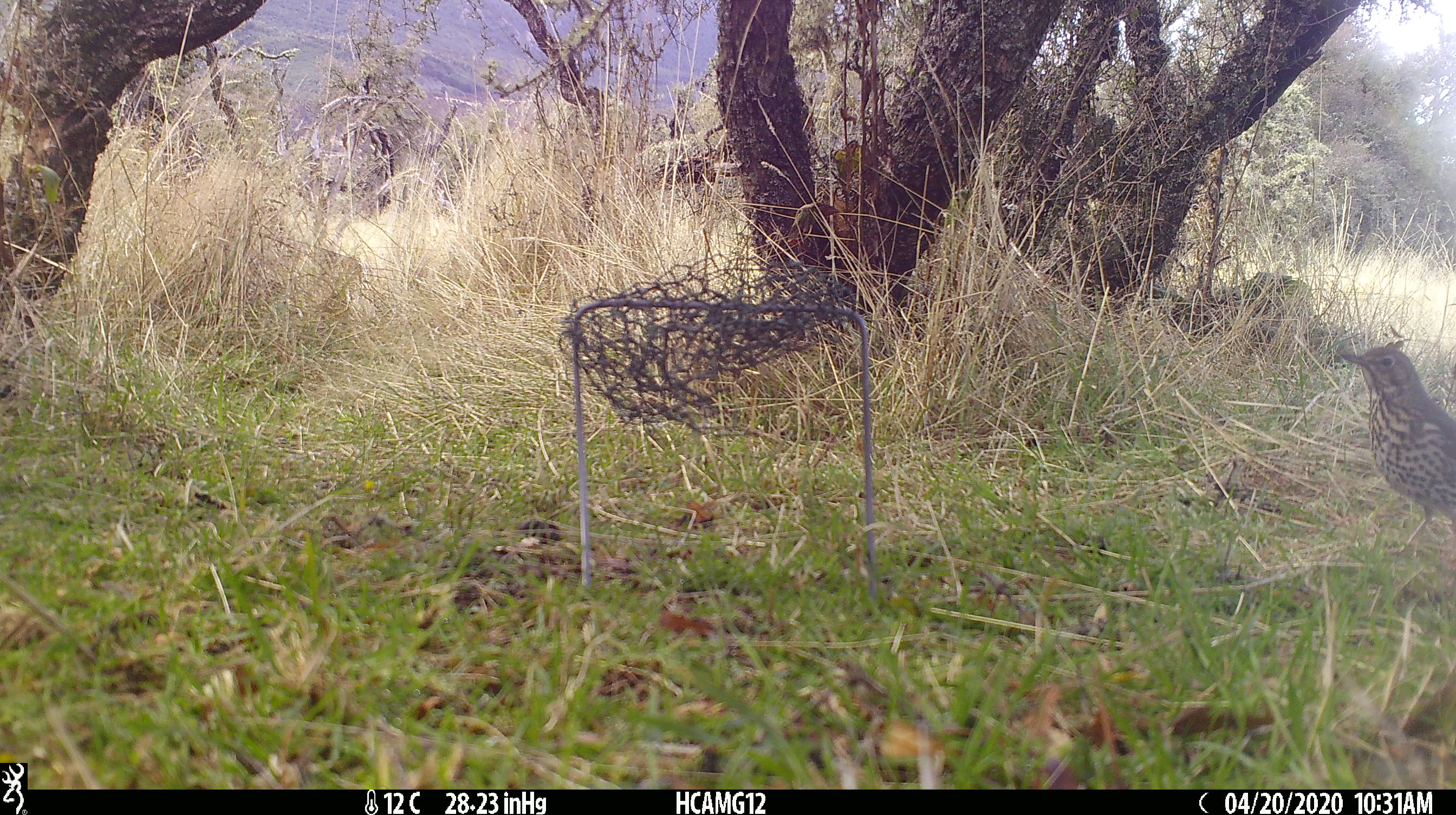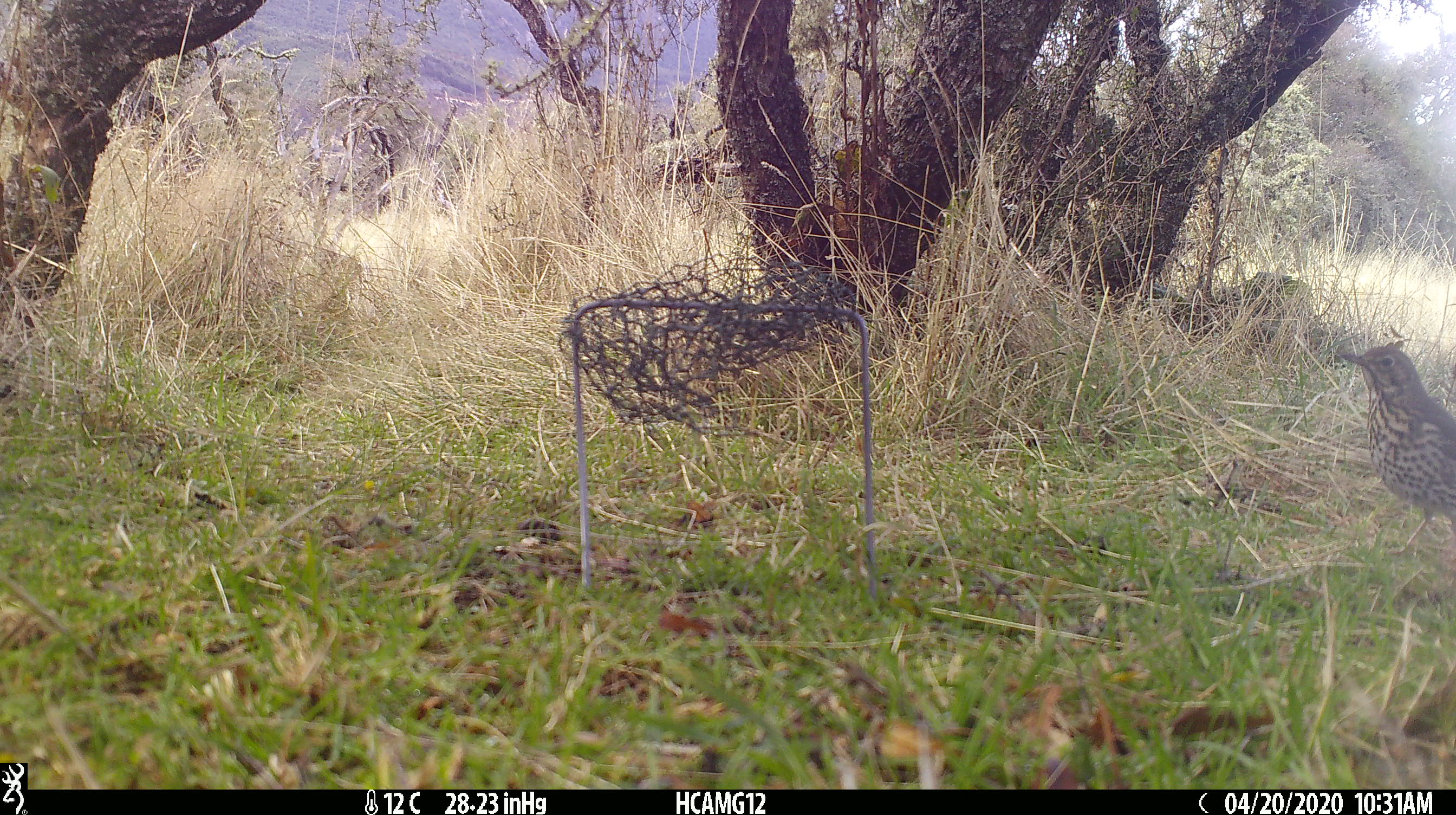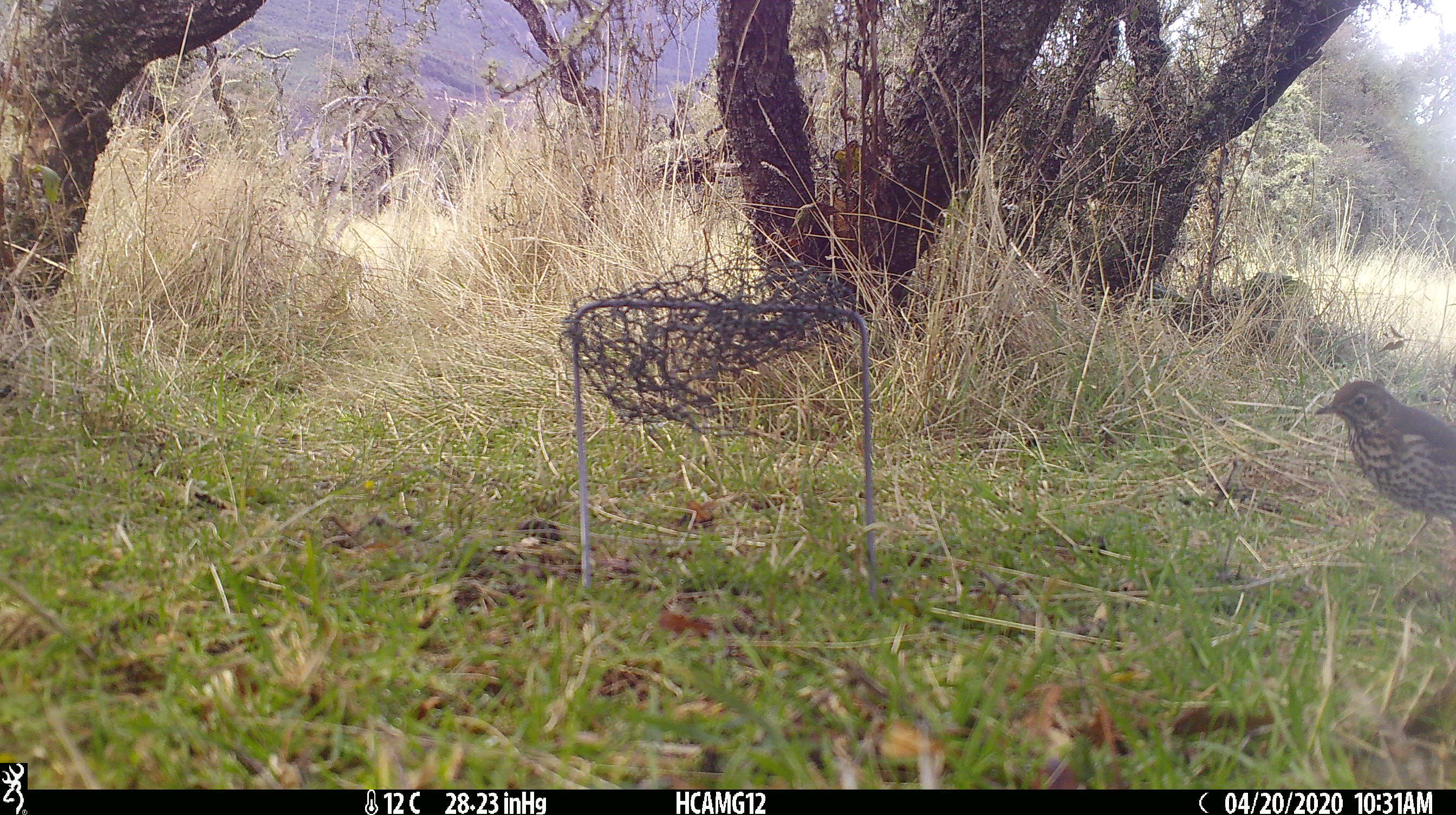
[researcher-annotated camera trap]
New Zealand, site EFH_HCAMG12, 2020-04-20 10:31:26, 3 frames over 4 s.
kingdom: Animalia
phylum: Chordata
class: Aves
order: Passeriformes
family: Turdidae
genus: Turdus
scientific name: Turdus philomelos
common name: song thrush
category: thrush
Thrush (song thrush) (Turdus philomelos).